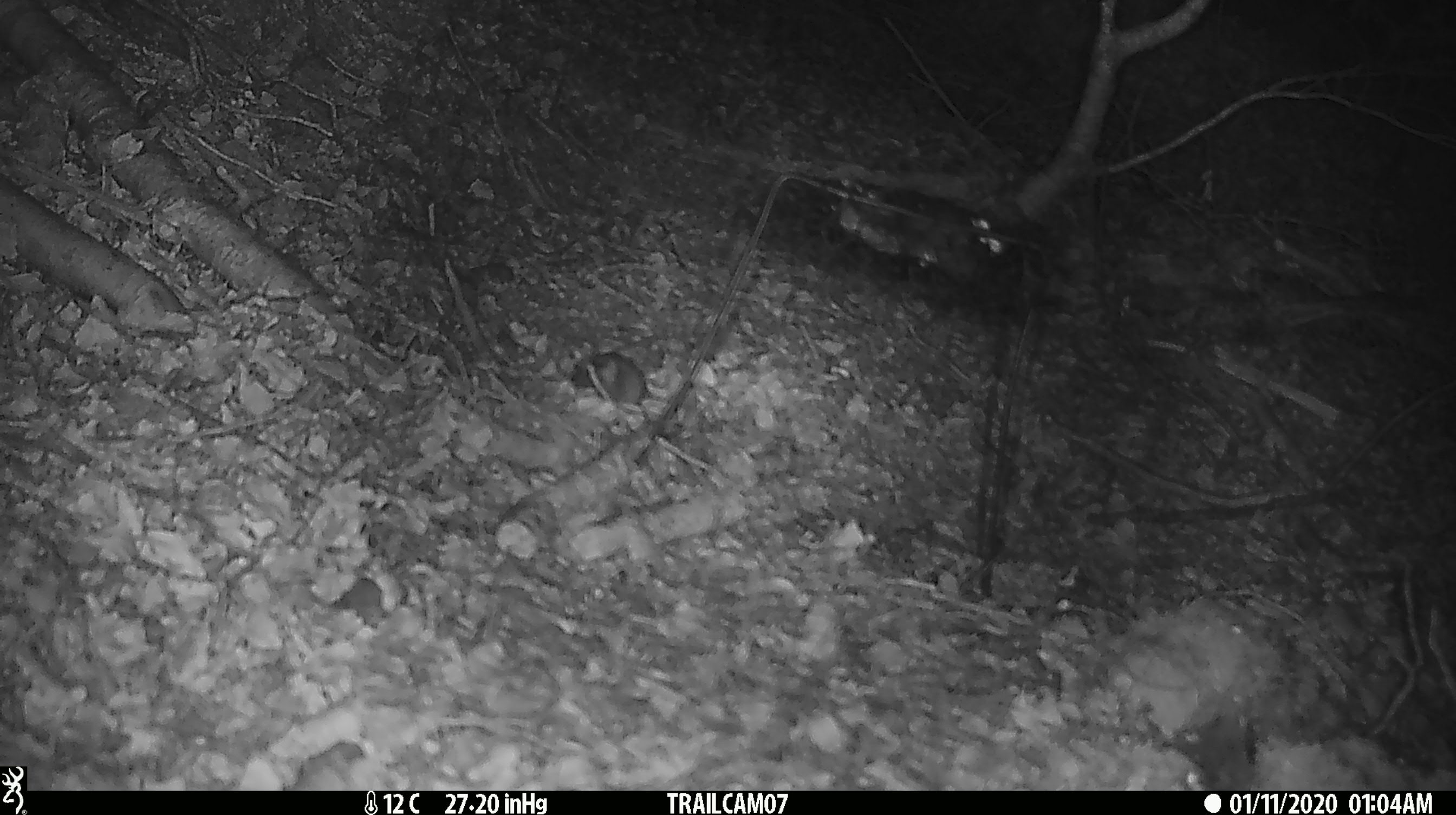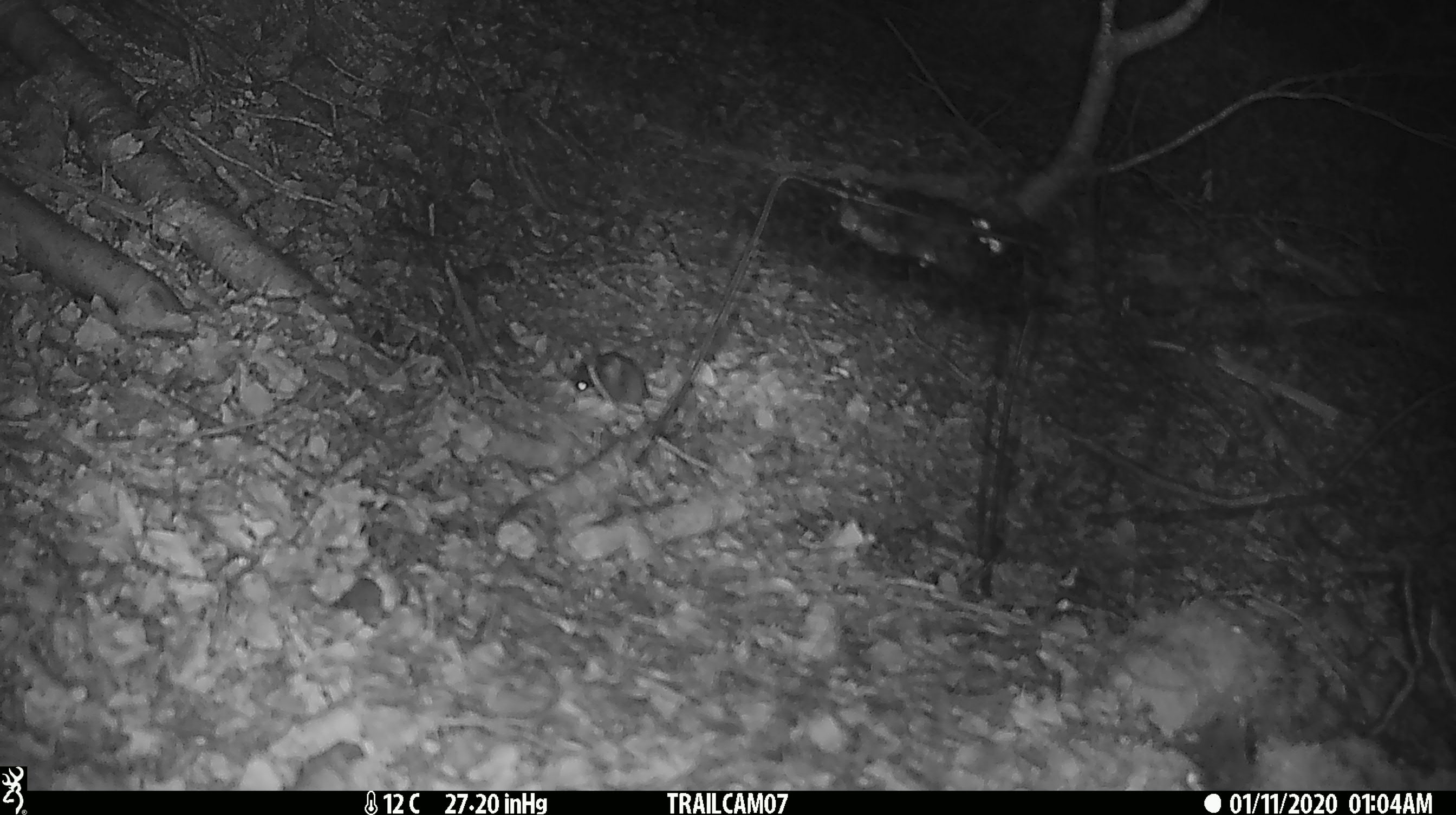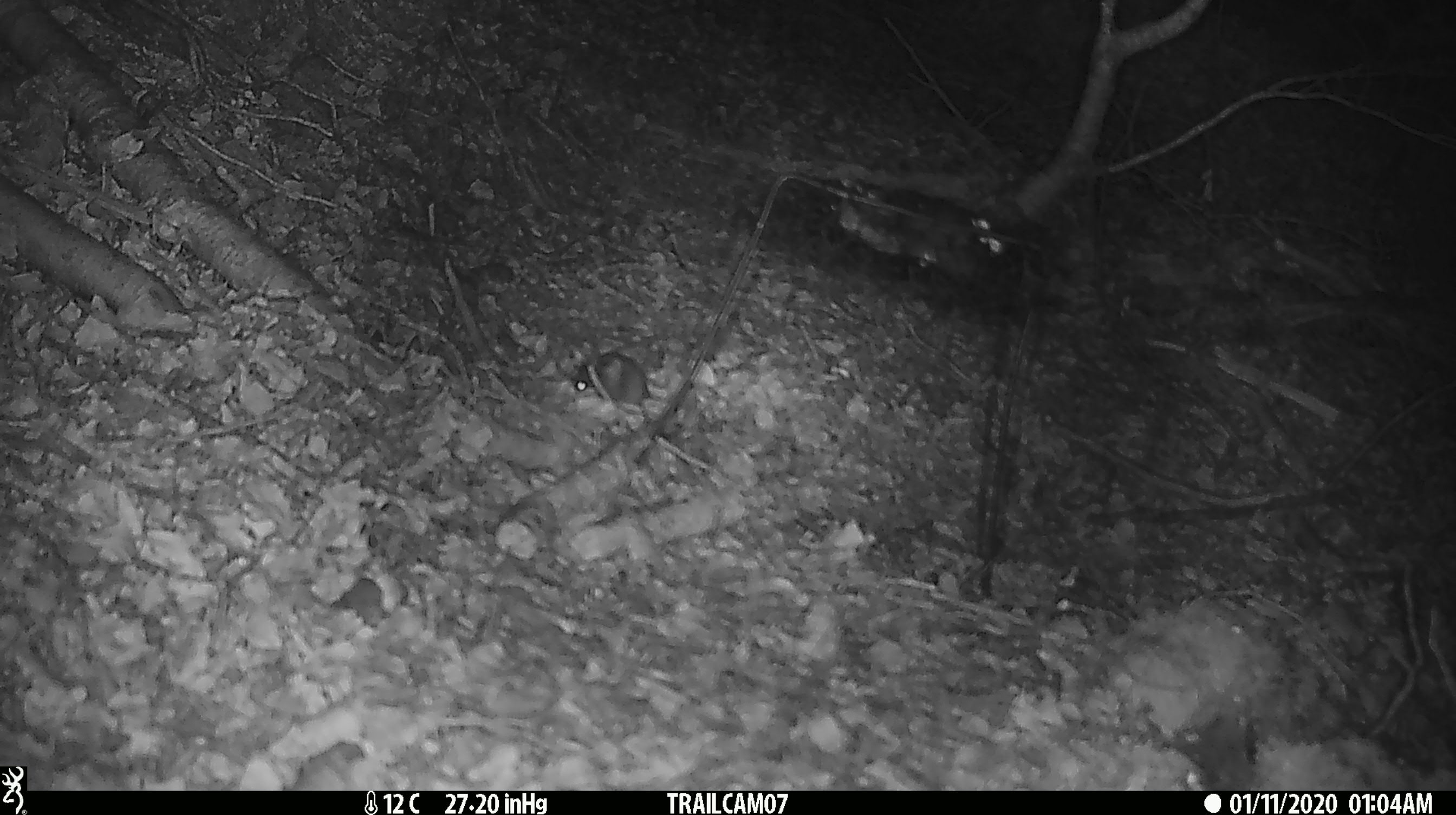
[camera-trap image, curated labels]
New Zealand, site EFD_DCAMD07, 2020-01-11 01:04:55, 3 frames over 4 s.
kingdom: Animalia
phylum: Chordata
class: Mammalia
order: Rodentia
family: Muridae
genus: Mus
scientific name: Mus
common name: mouse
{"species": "mouse (Mus)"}